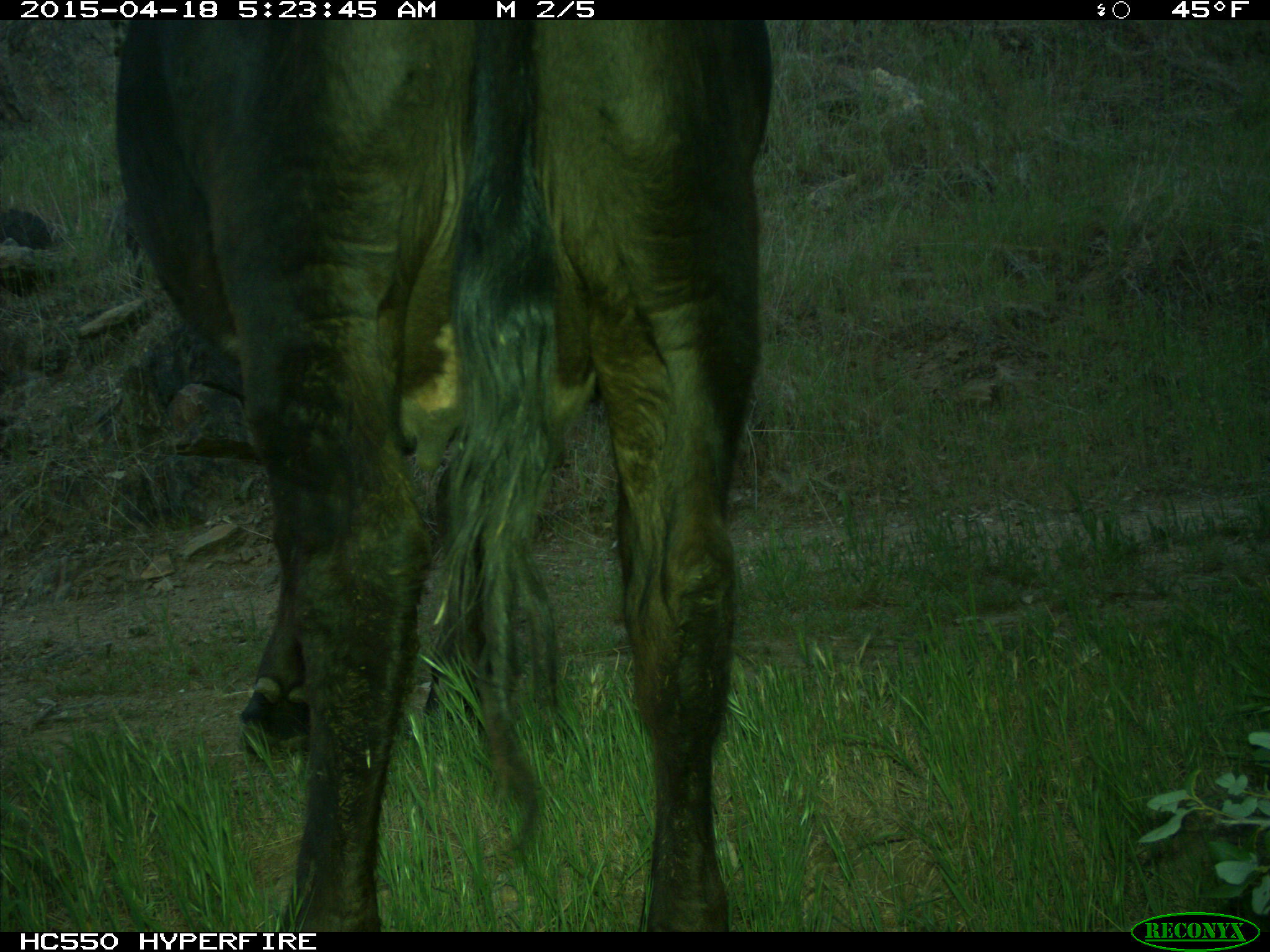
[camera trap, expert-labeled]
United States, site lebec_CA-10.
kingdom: Animalia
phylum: Chordata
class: Mammalia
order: Artiodactyla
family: Bovidae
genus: Bos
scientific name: Bos taurus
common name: domestic cow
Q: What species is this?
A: Bos taurus (domestic cow).